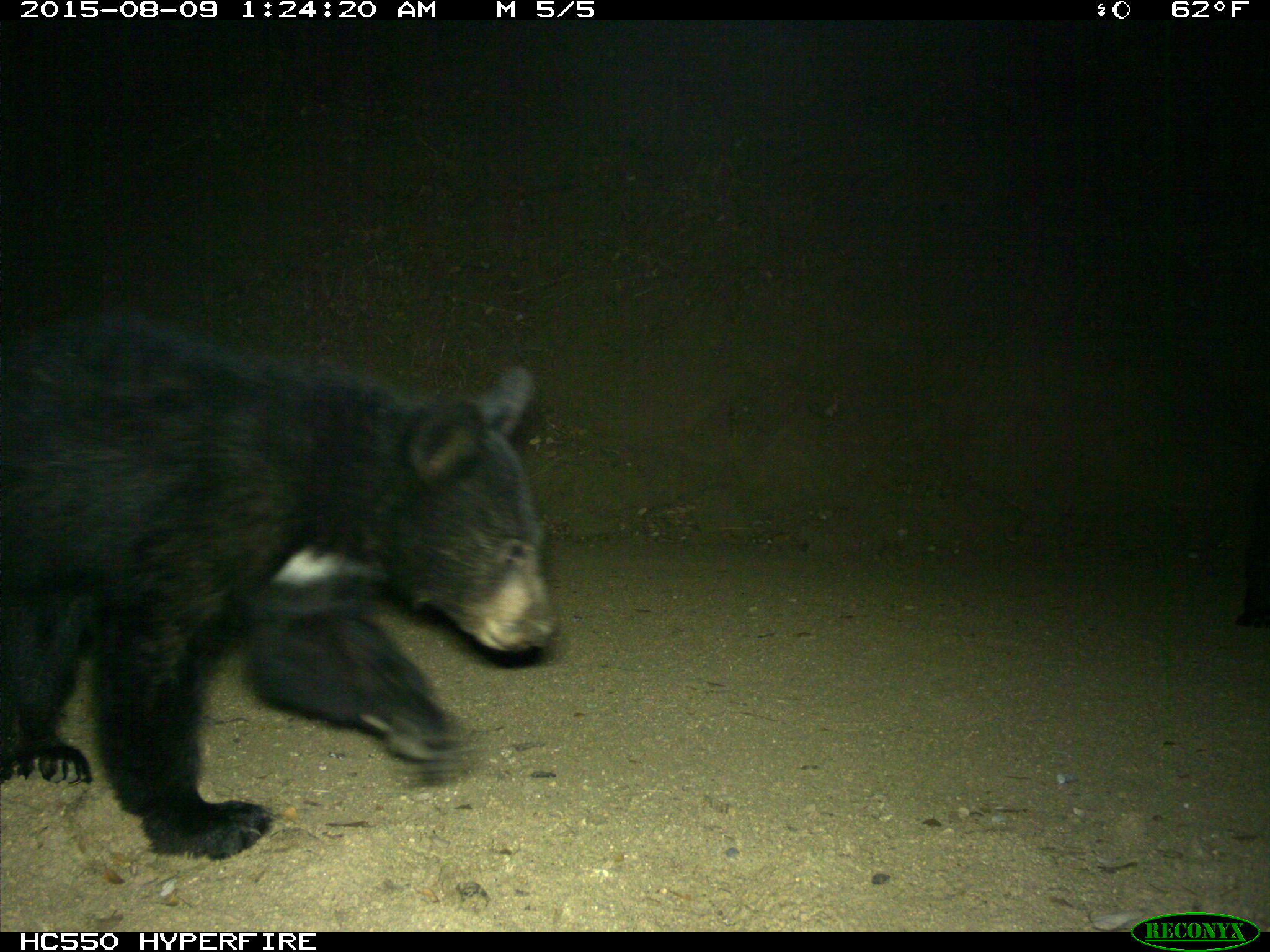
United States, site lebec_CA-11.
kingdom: Animalia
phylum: Chordata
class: Mammalia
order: Carnivora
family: Ursidae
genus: Ursus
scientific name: Ursus americanus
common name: american black bear